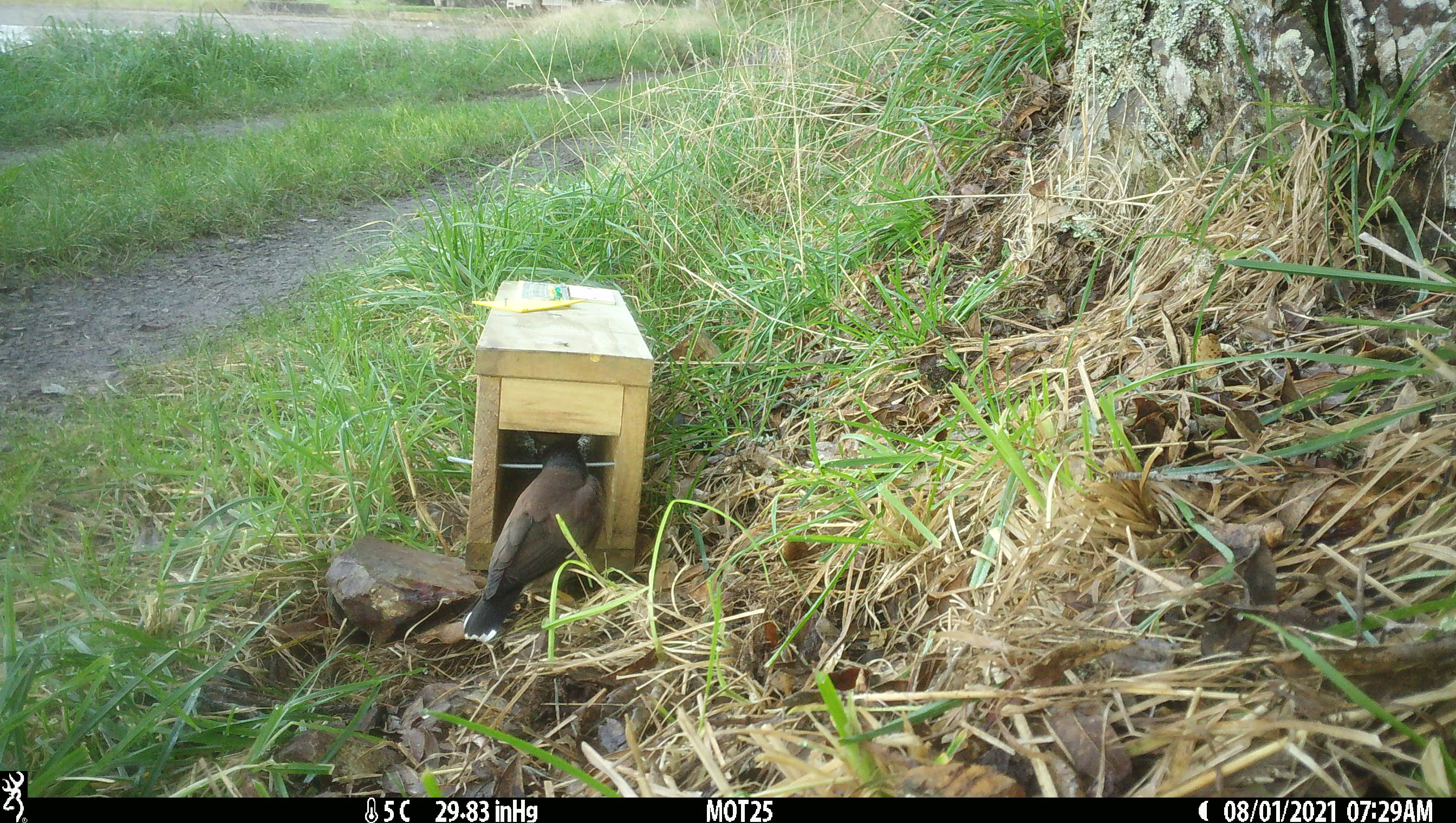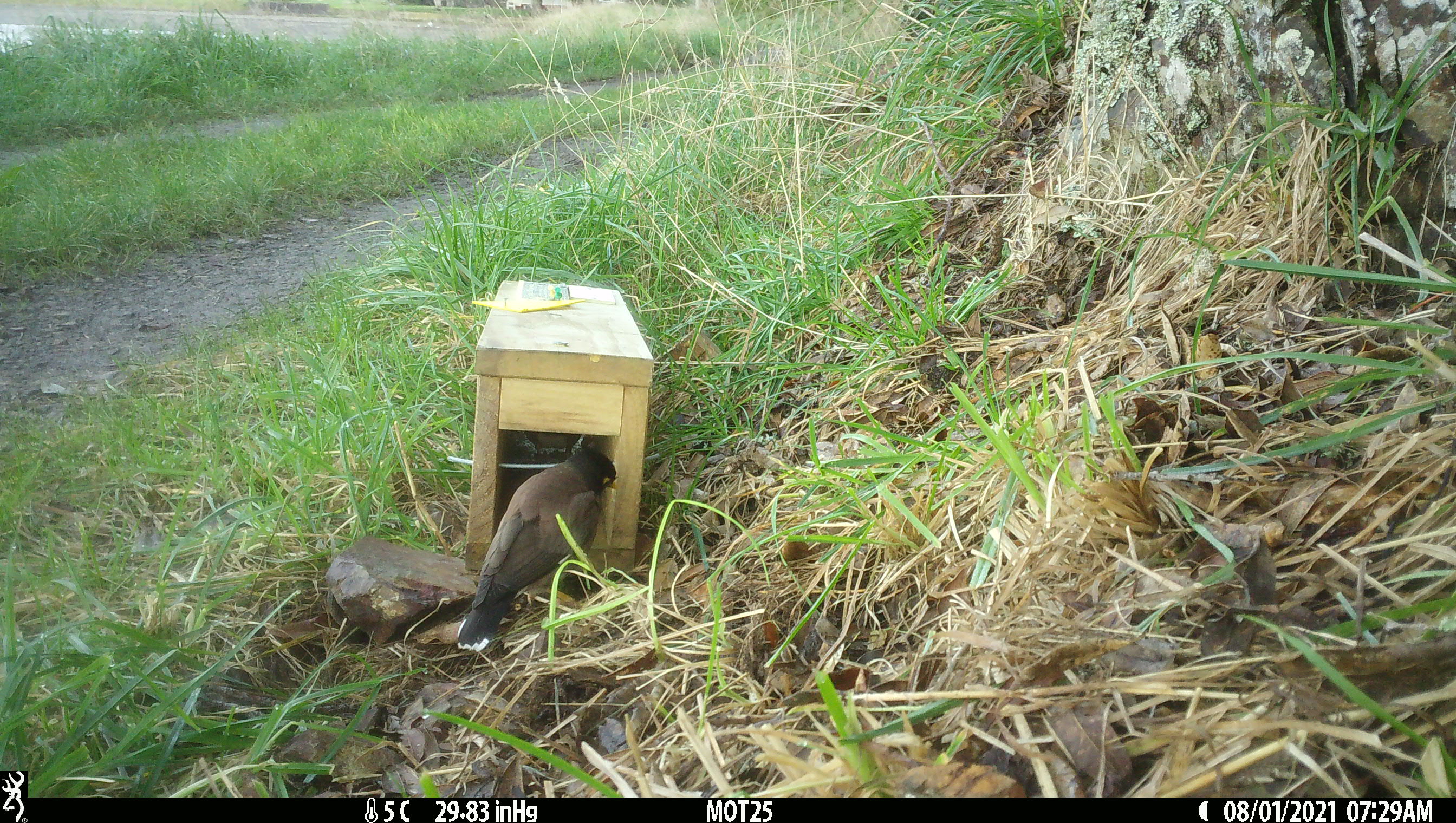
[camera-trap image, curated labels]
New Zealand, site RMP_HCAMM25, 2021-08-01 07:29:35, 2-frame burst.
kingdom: Animalia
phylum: Chordata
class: Aves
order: Passeriformes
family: Sturnidae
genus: Acridotheres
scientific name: Acridotheres tristis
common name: common myna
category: myna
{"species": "myna (common myna) (Acridotheres tristis)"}